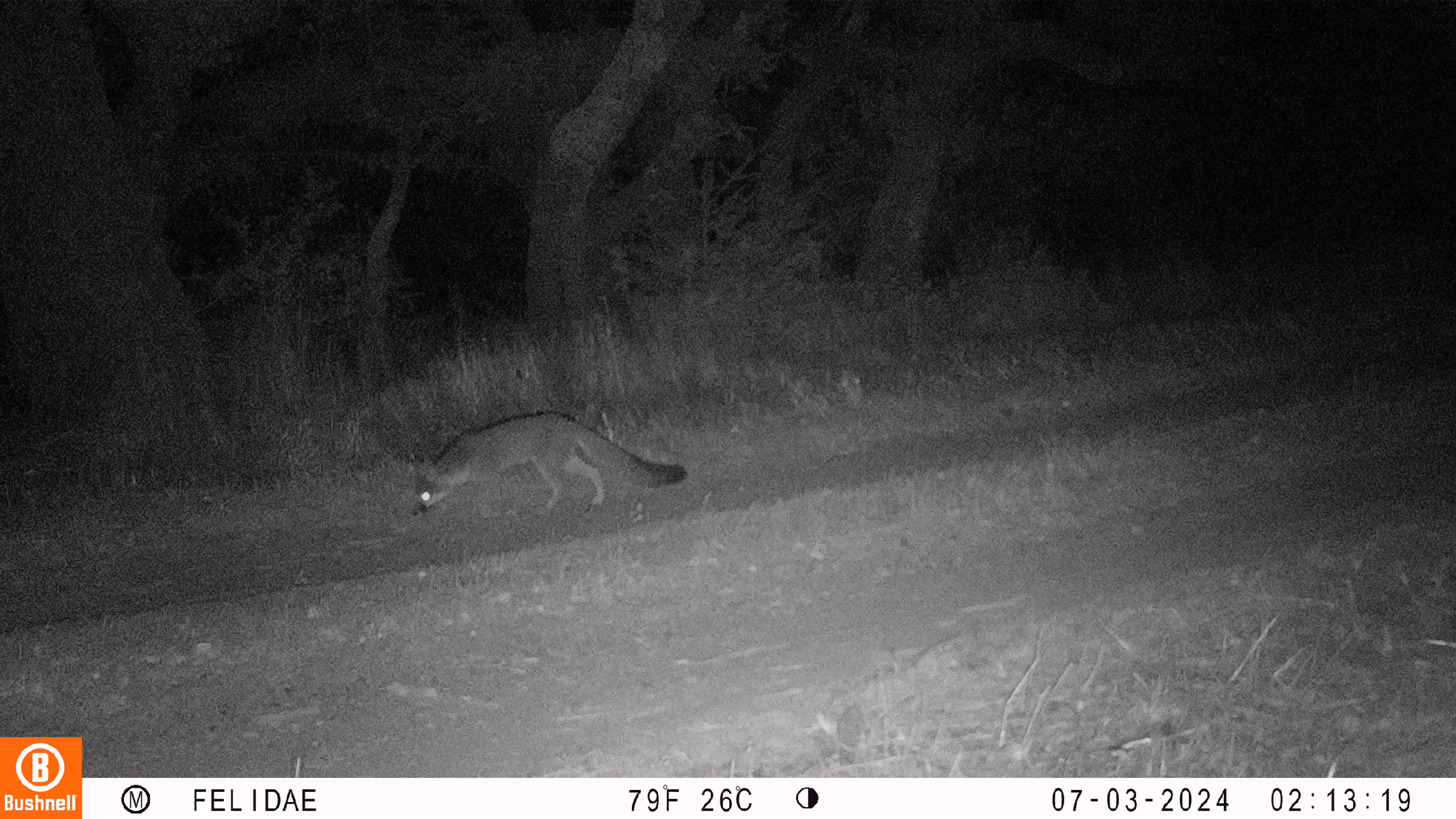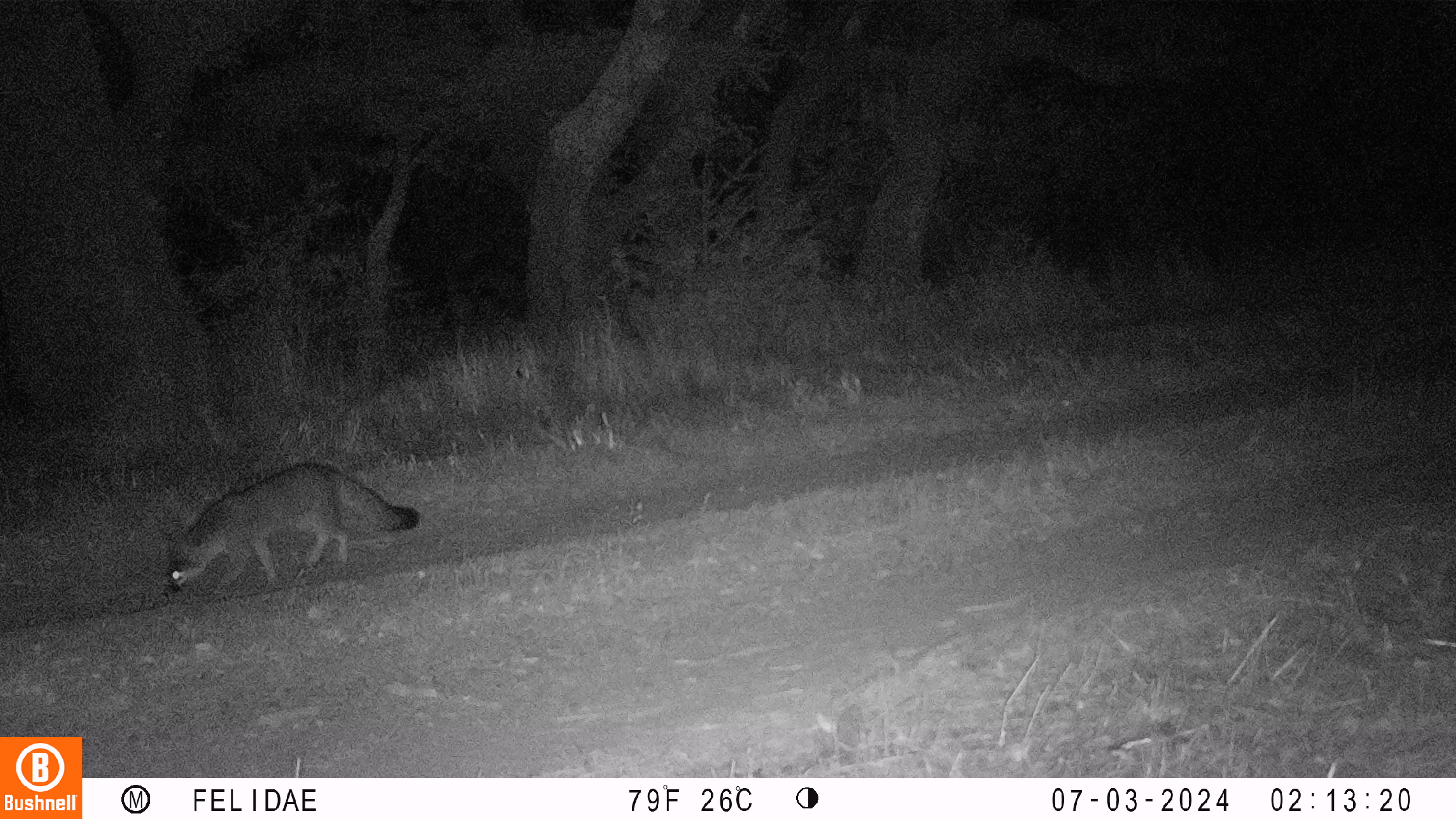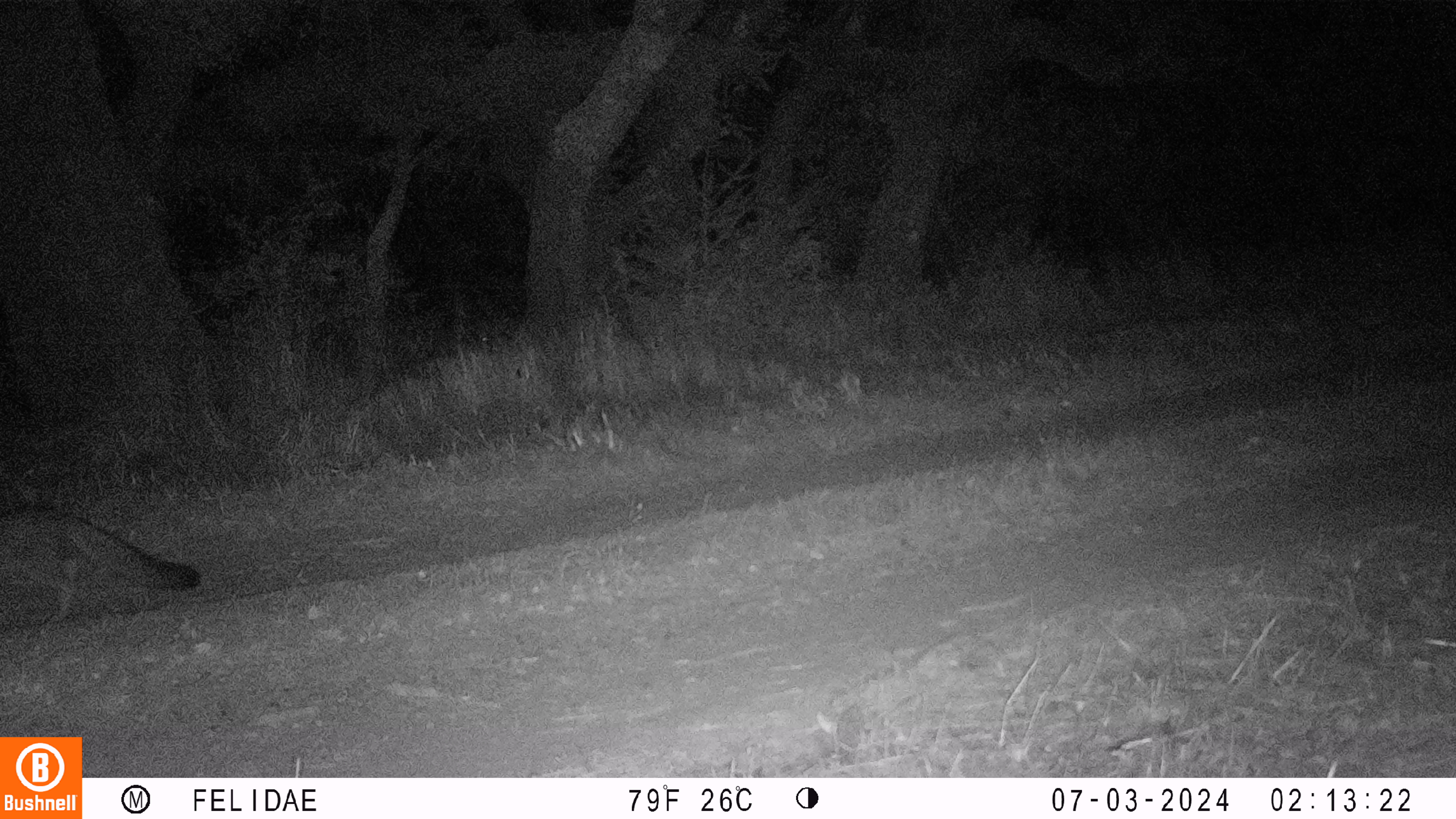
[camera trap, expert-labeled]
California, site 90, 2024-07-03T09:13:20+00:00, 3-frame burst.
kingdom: Animalia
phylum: Chordata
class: Mammalia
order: Carnivora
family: Canidae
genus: Urocyon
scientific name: Urocyon cinereoargenteus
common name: gray fox